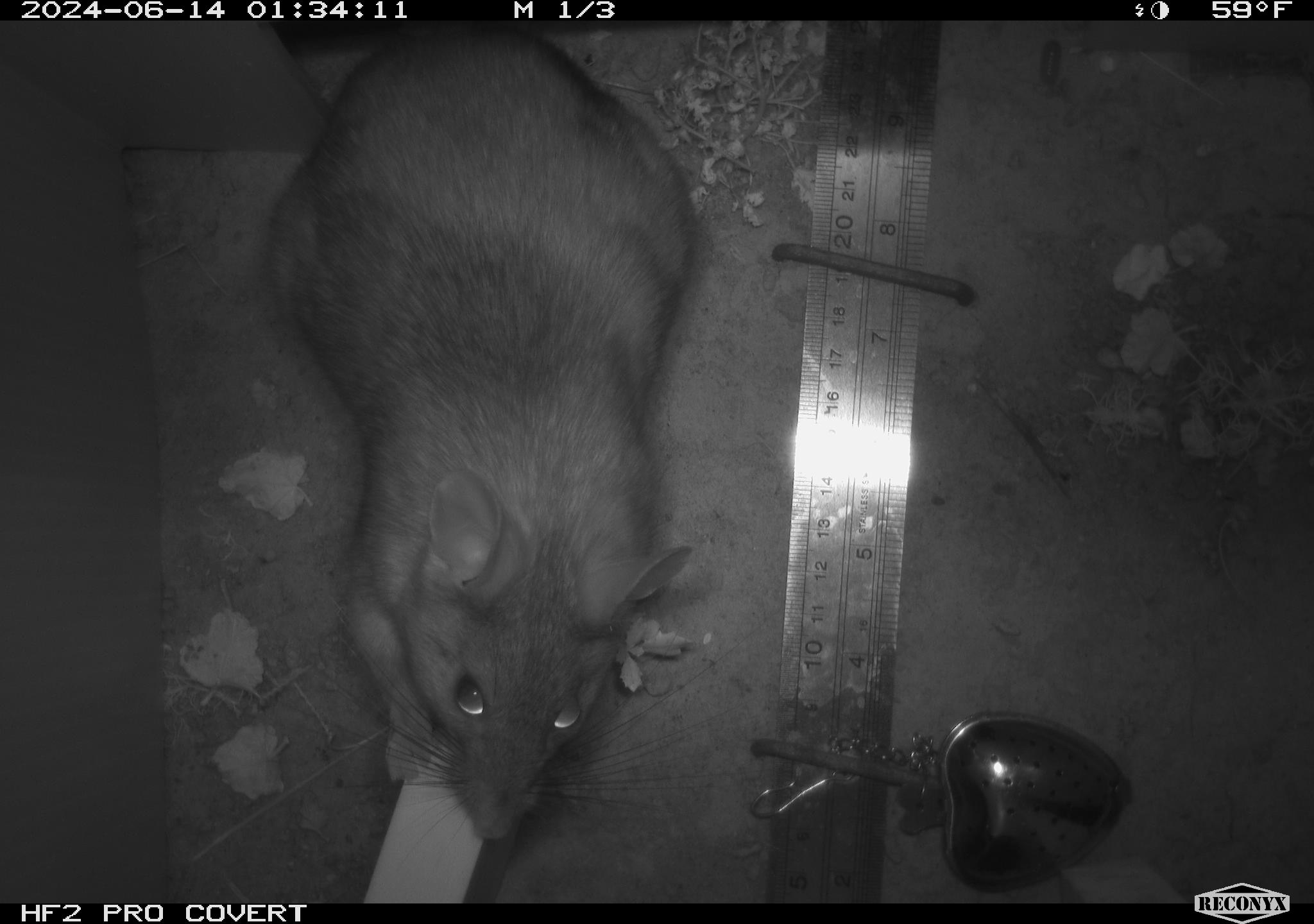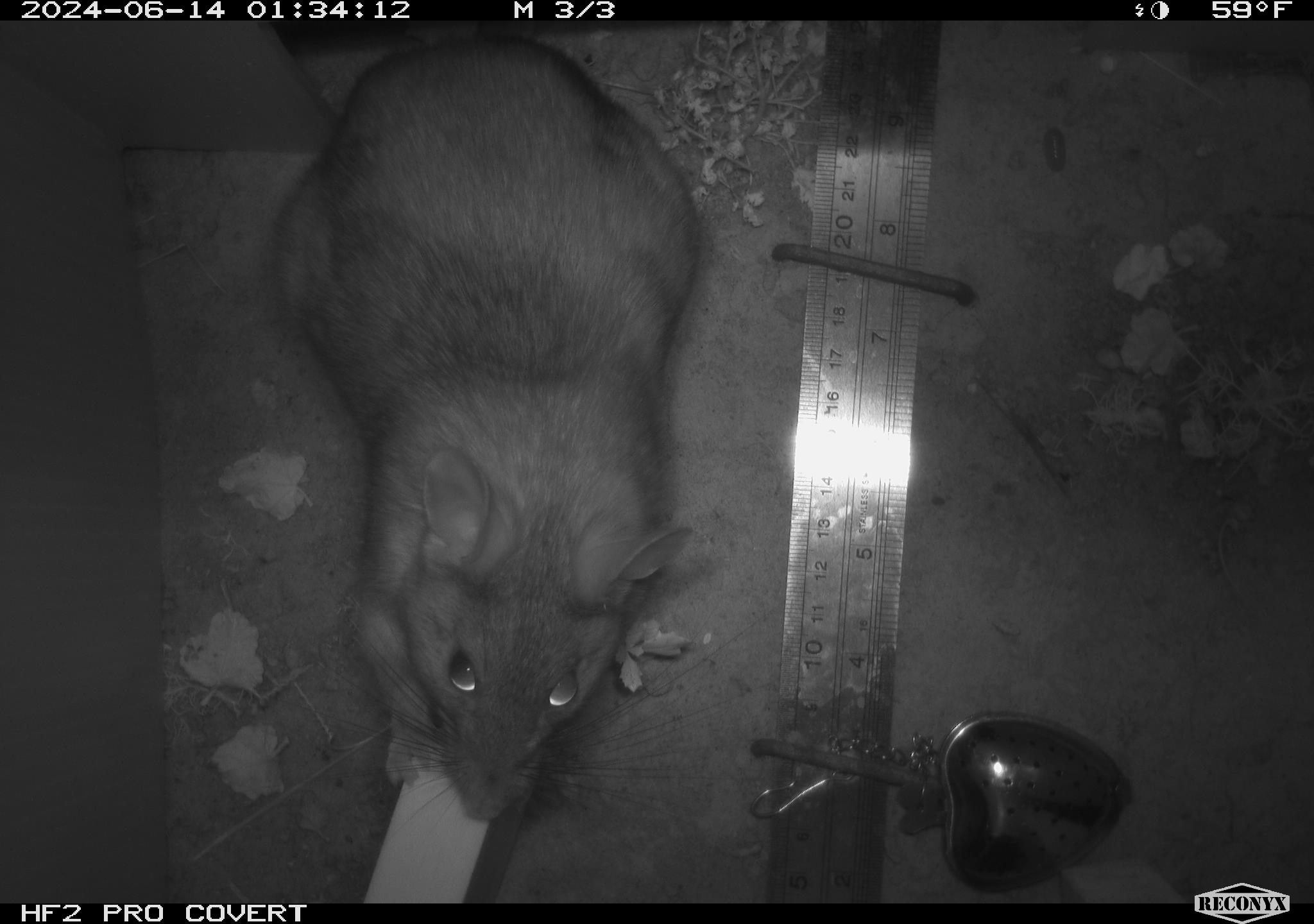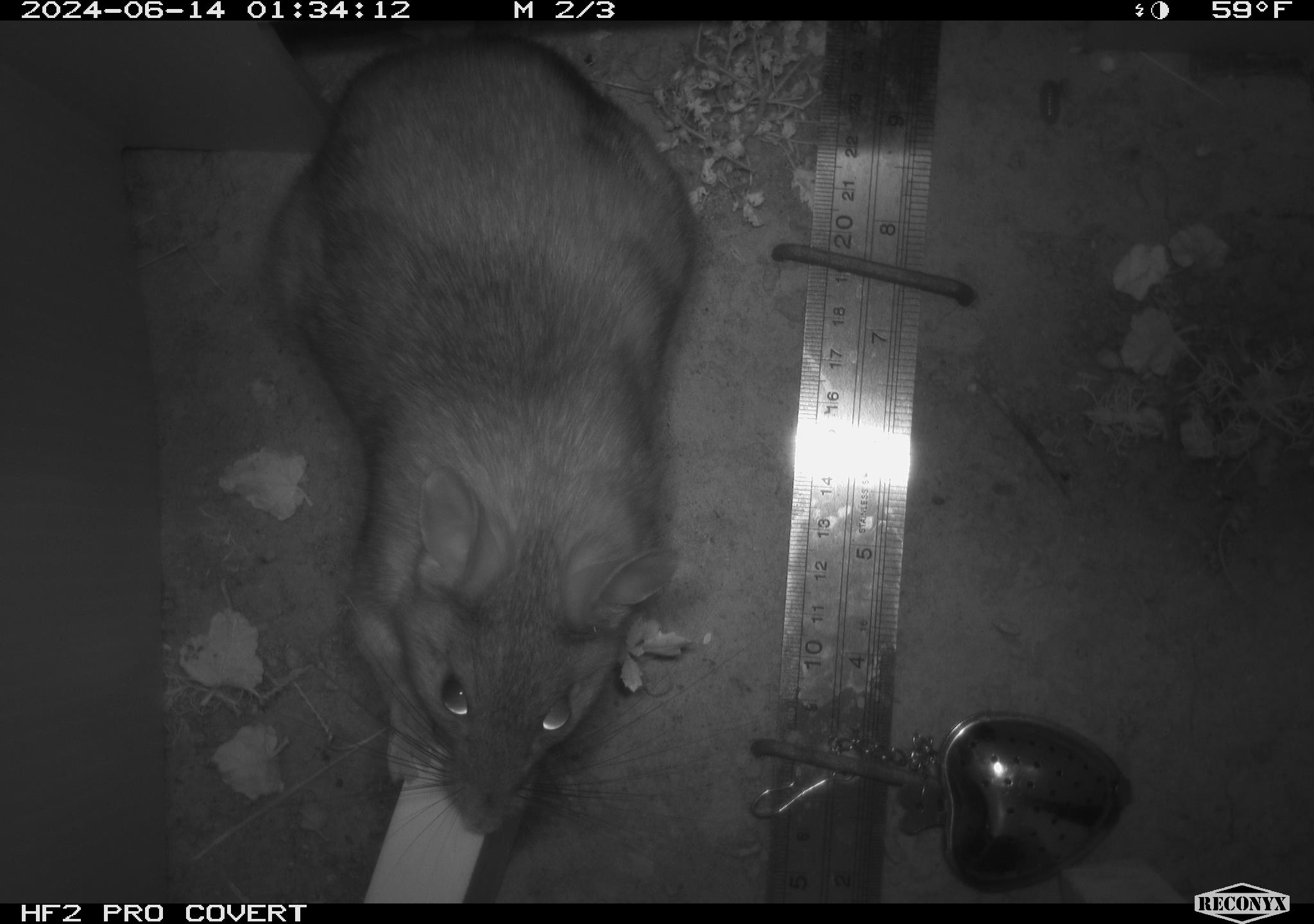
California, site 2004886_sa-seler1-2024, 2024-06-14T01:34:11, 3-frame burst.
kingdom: Animalia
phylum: Chordata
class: Mammalia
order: Rodentia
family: Cricetidae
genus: Neotoma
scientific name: Neotoma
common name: pack rat or woodrat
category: neotoma species